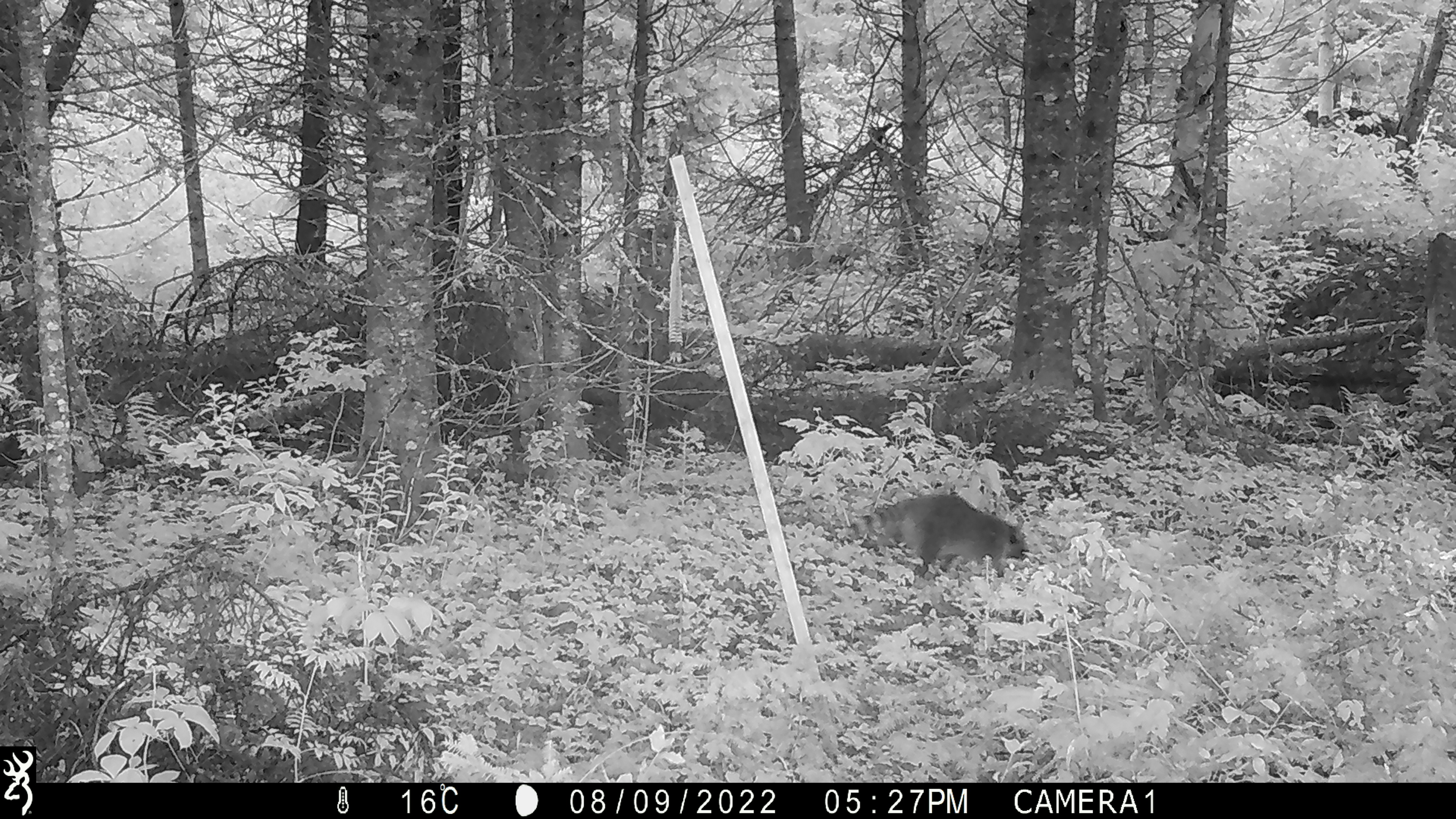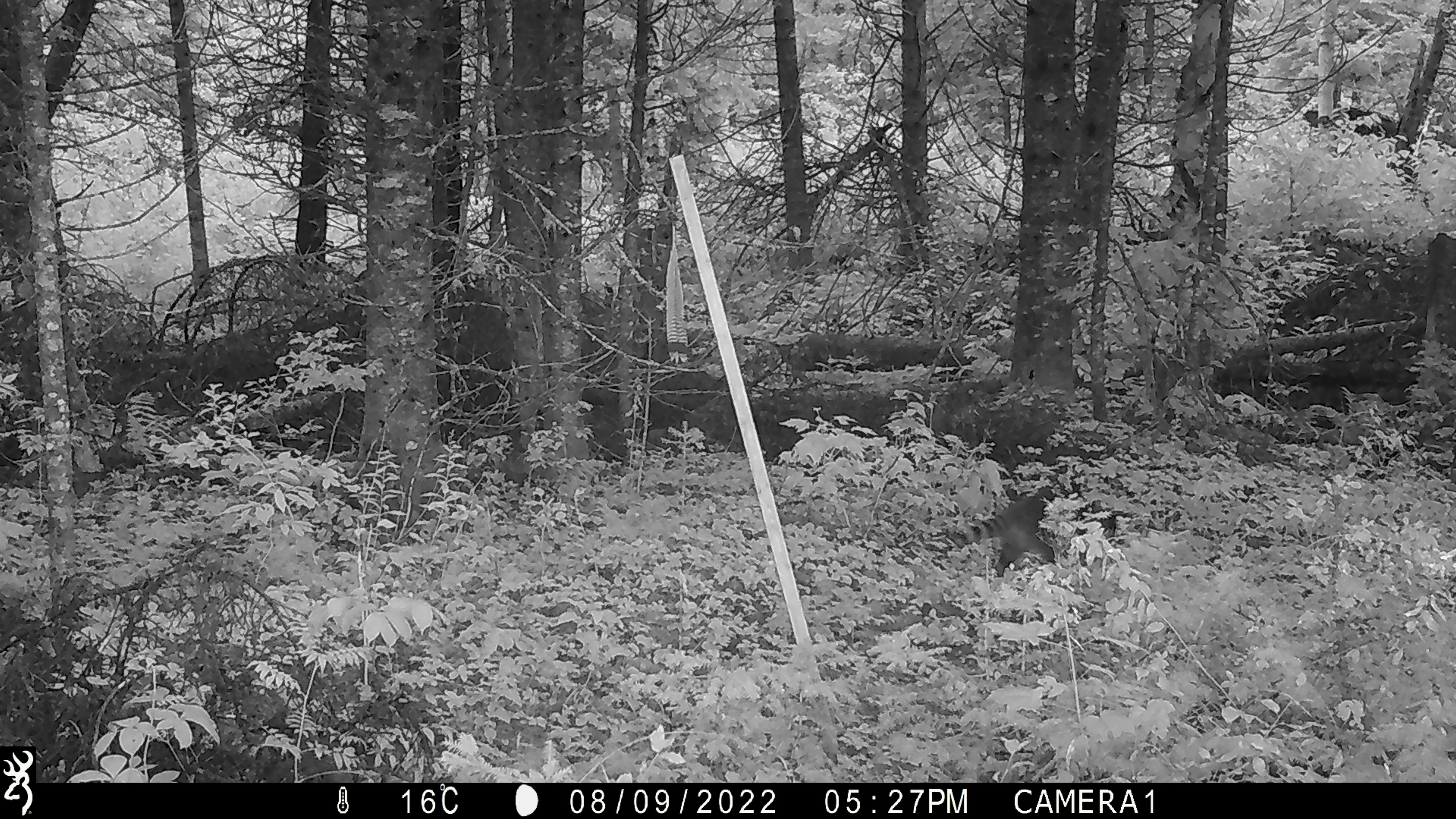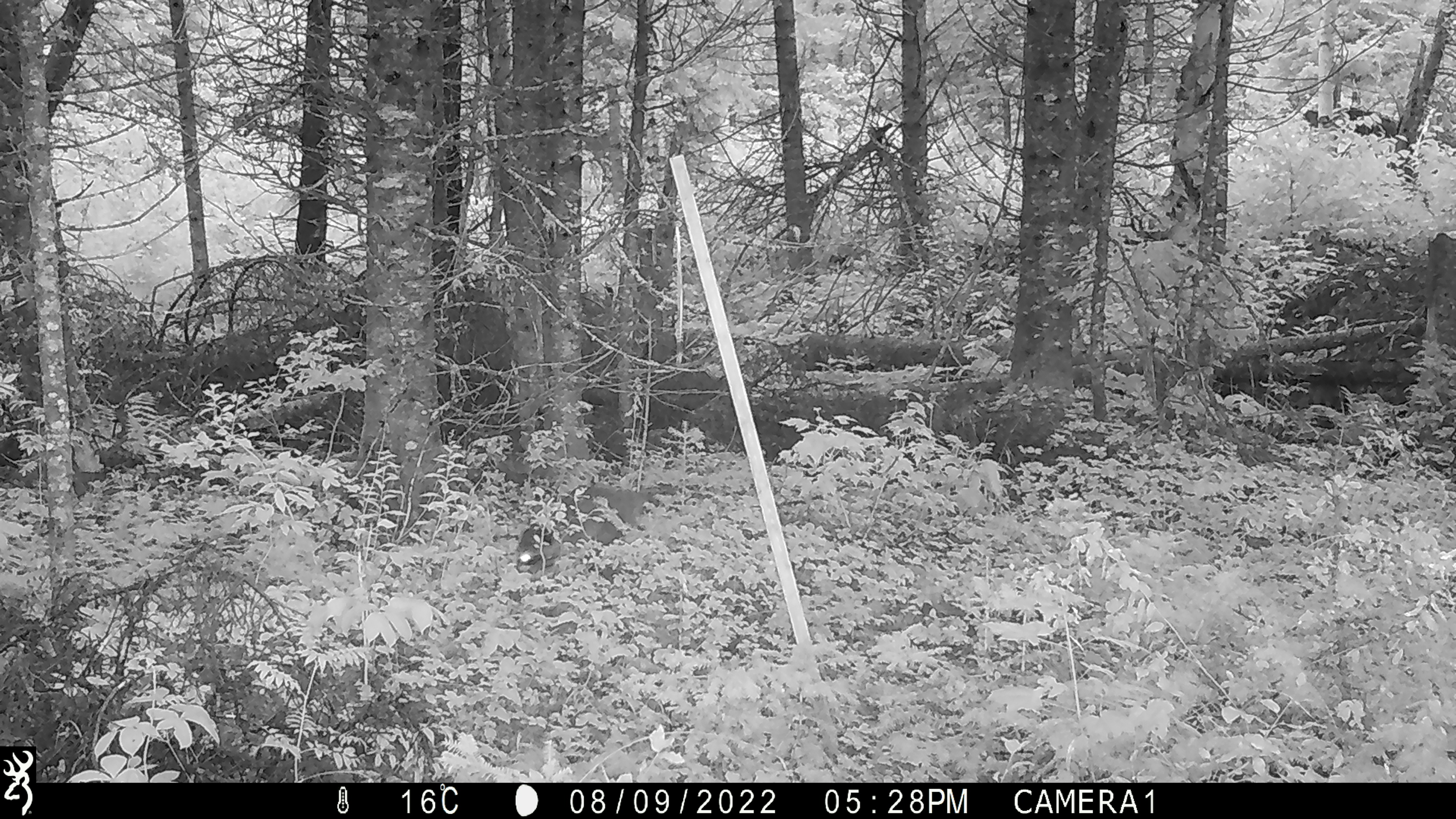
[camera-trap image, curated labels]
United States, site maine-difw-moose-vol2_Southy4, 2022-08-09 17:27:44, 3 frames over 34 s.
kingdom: Animalia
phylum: Chordata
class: Mammalia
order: Carnivora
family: Procyonidae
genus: Procyon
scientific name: Procyon lotor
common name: raccoon